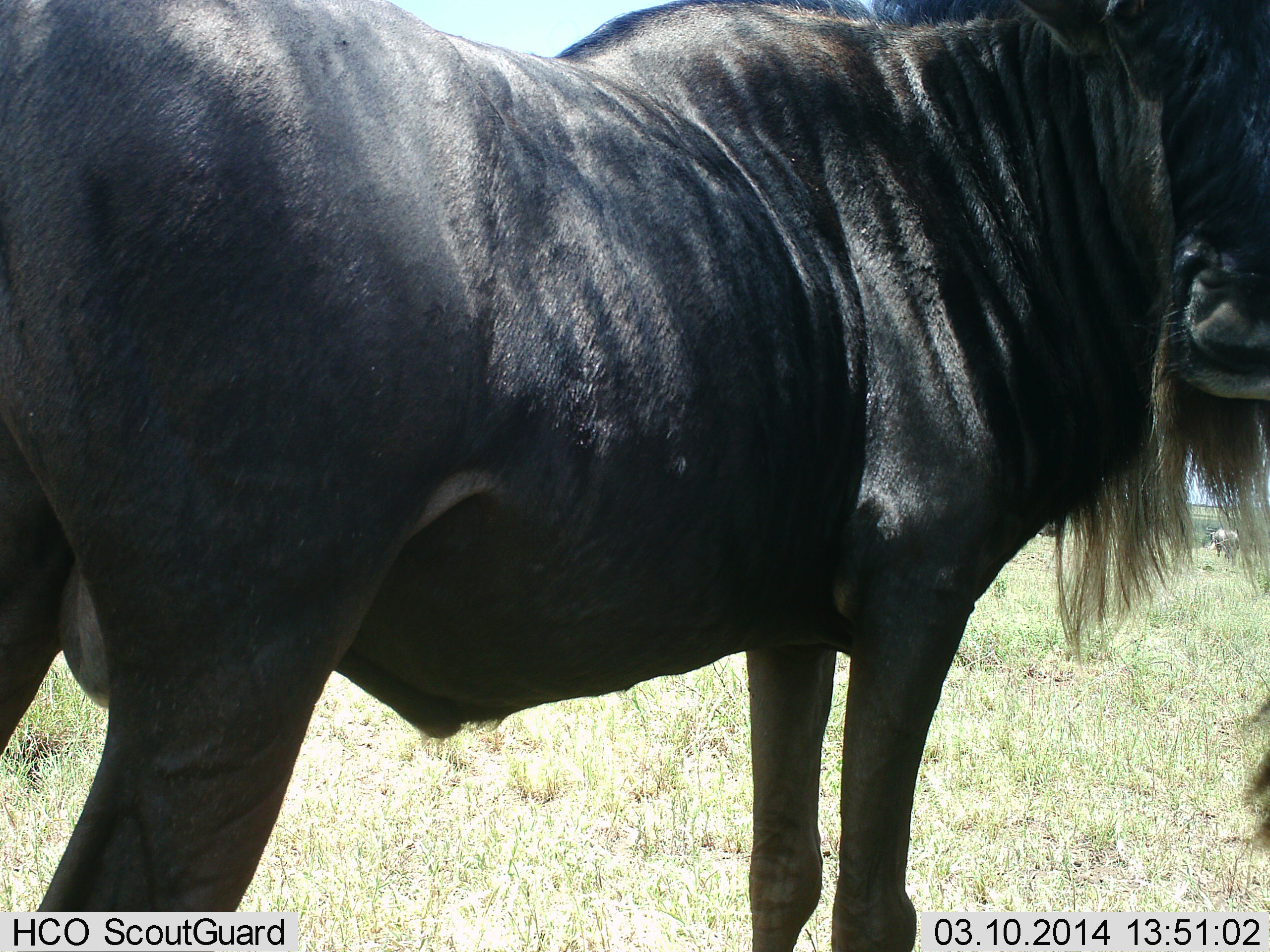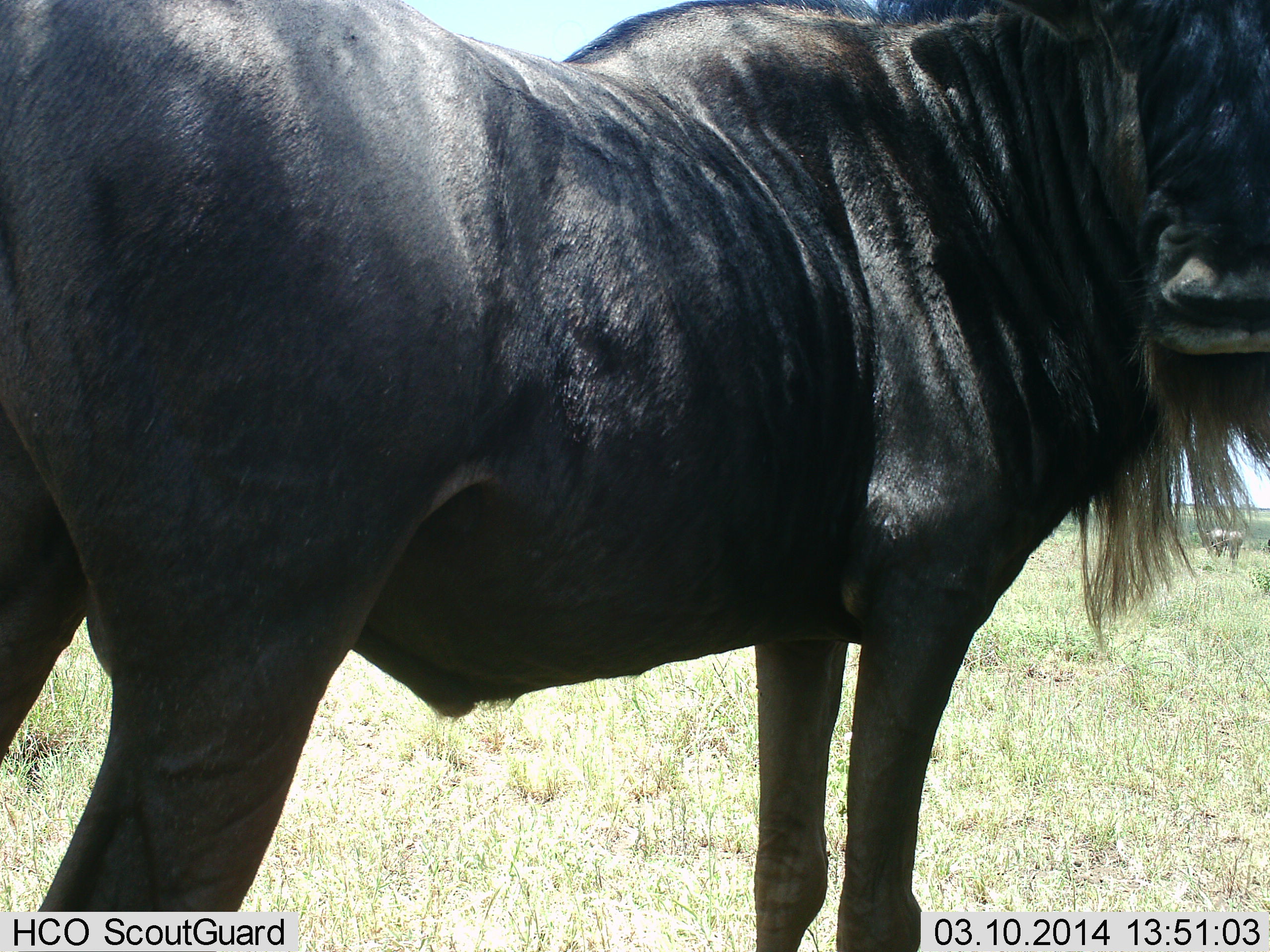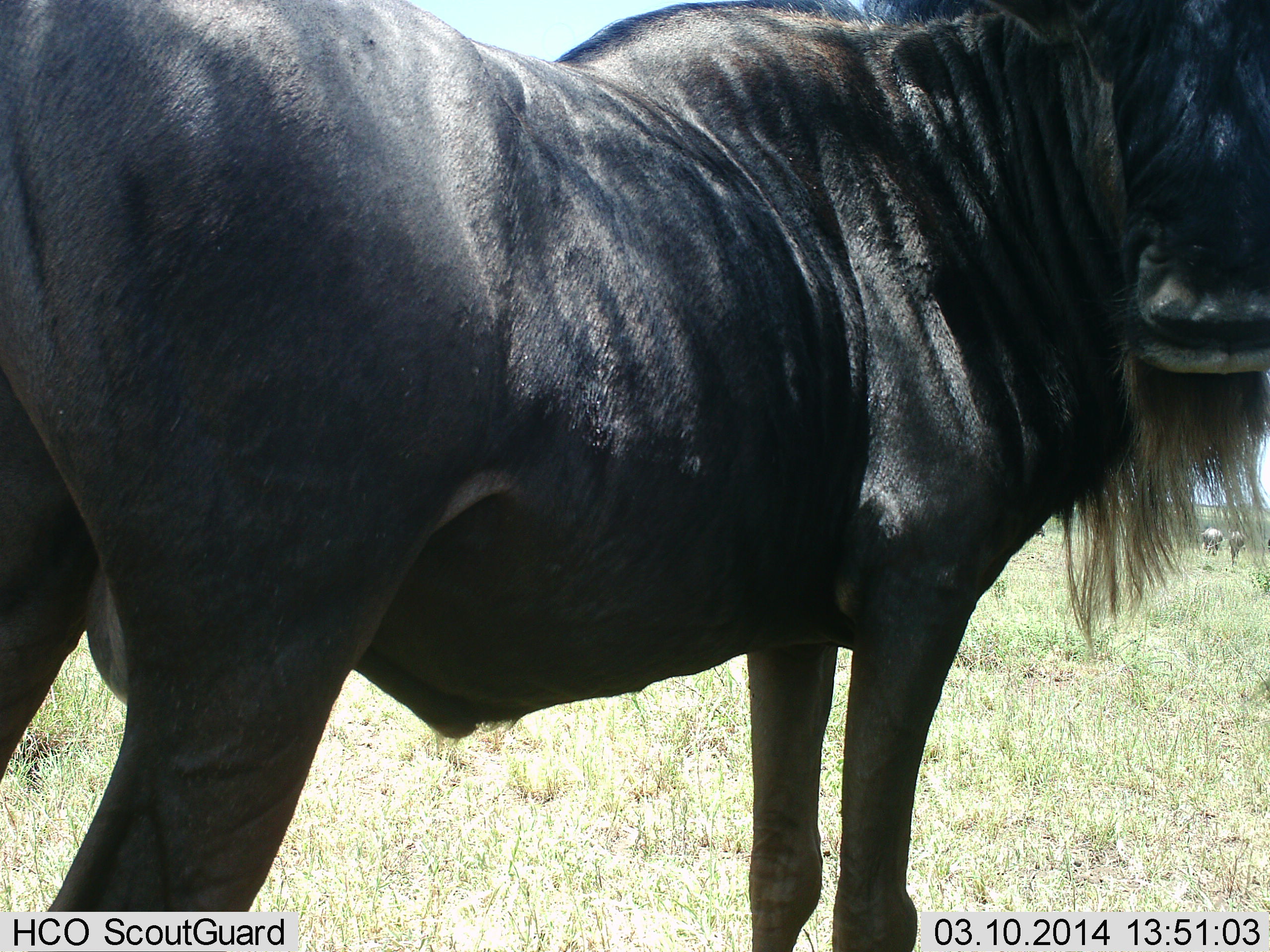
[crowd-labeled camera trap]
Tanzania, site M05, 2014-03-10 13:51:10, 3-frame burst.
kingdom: Animalia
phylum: Chordata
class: Mammalia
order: Artiodactyla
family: Bovidae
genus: Connochaetes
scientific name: Connochaetes taurinus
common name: blue wildebeest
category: wildebeest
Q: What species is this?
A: Wildebeest (blue wildebeest) (Connochaetes taurinus).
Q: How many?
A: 3.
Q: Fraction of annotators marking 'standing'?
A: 100%.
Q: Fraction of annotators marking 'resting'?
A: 0%.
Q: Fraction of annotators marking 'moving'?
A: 10%.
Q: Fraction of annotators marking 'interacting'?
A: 0%.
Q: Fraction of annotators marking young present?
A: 0%.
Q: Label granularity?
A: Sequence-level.